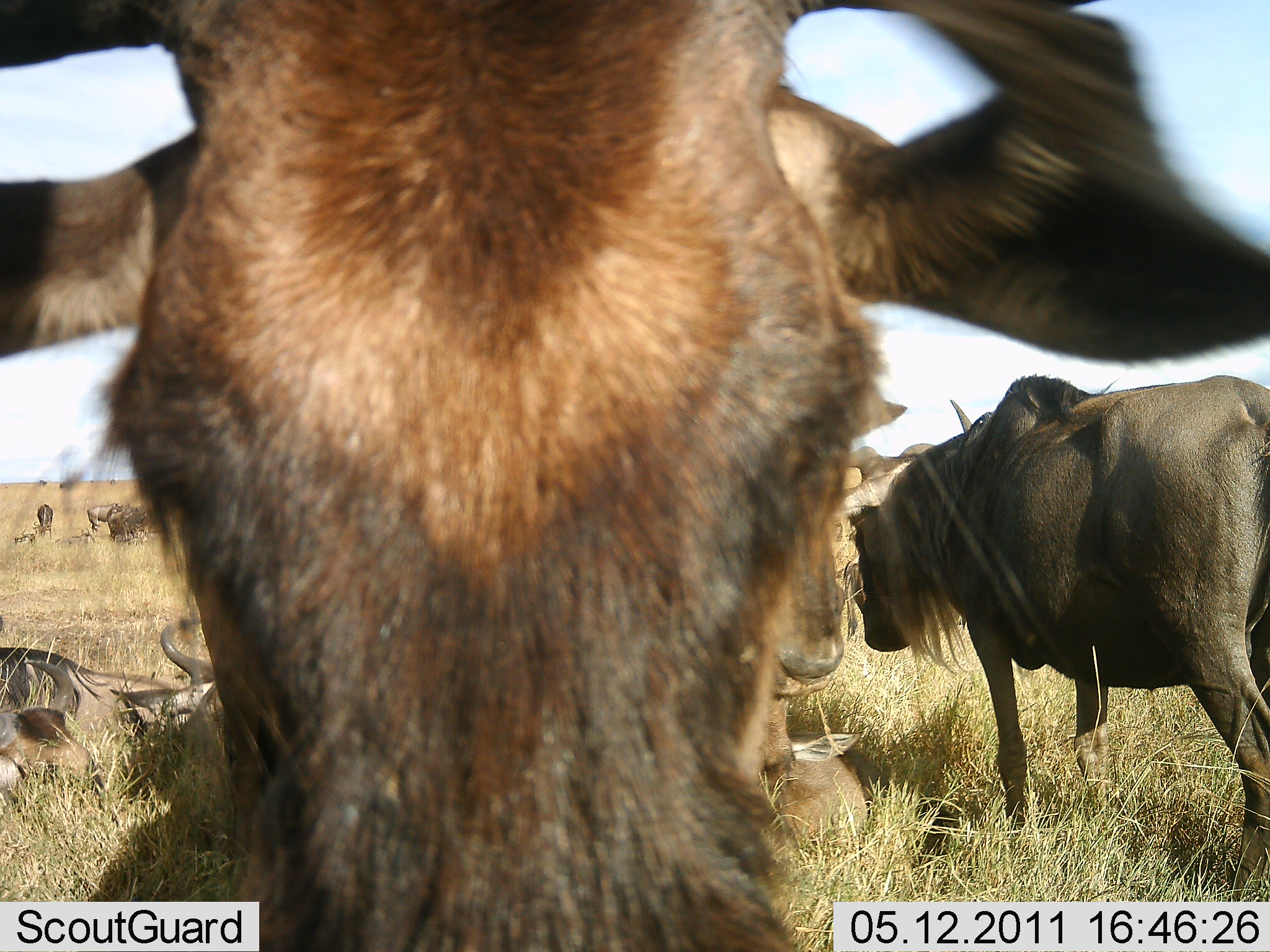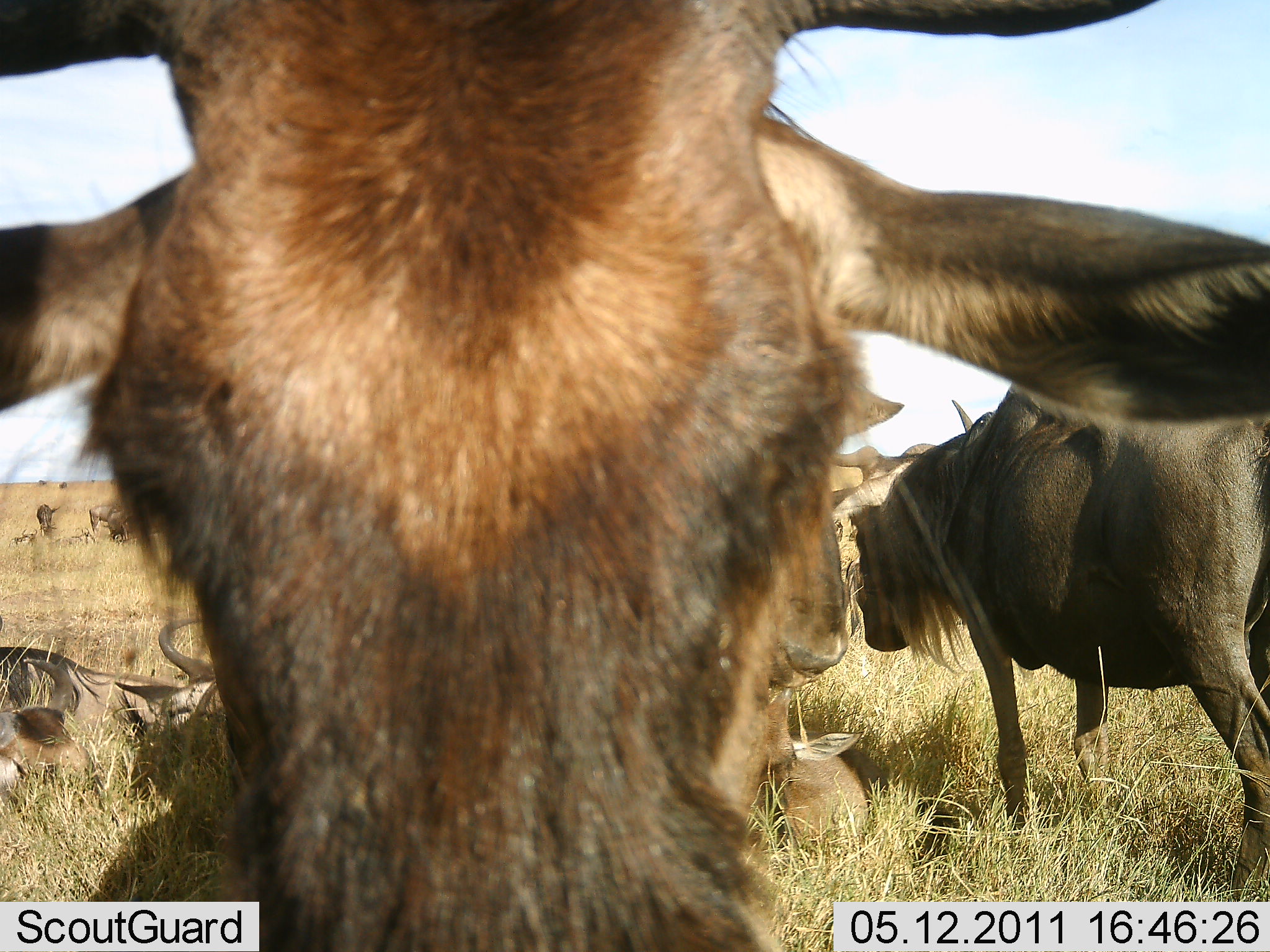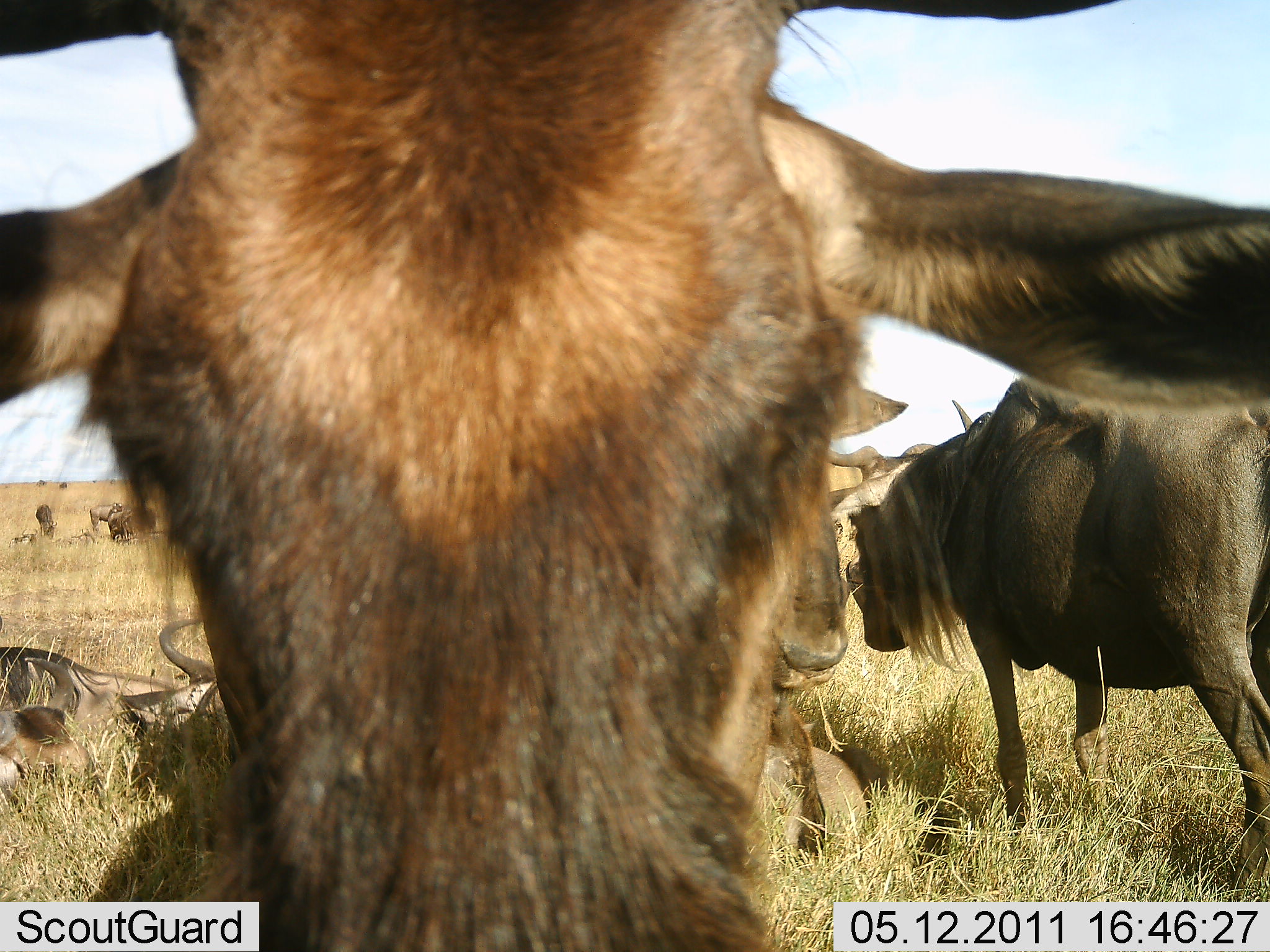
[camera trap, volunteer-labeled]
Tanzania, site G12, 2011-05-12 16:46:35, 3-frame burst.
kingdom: Animalia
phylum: Chordata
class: Mammalia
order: Artiodactyla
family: Bovidae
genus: Connochaetes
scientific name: Connochaetes taurinus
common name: blue wildebeest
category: wildebeest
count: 5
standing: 75%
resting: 58%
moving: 8%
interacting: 17%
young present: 8%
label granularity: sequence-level